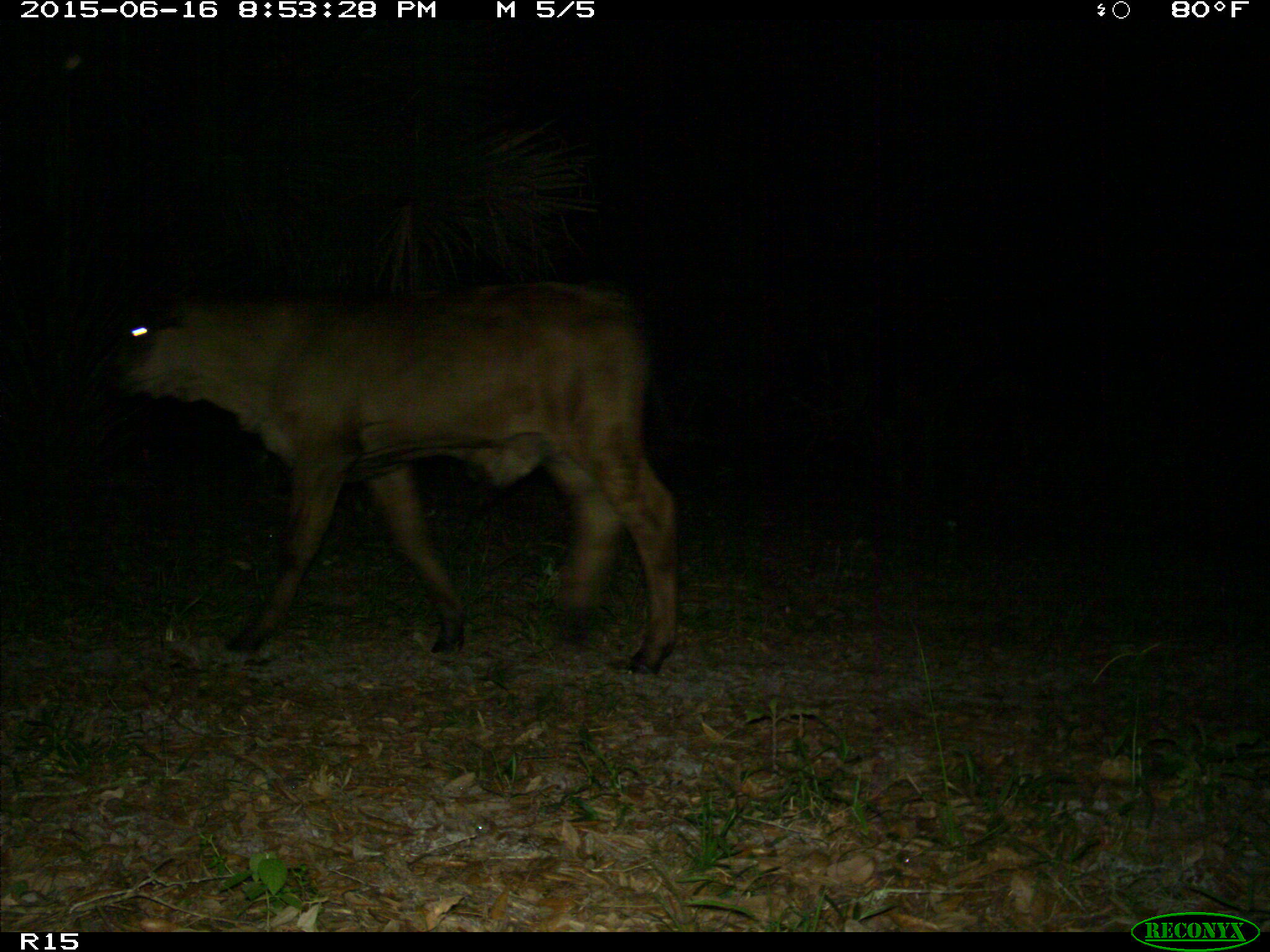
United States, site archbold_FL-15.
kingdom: Animalia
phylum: Chordata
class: Mammalia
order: Artiodactyla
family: Bovidae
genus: Bos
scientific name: Bos taurus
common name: domestic cow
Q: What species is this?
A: Bos taurus (domestic cow).